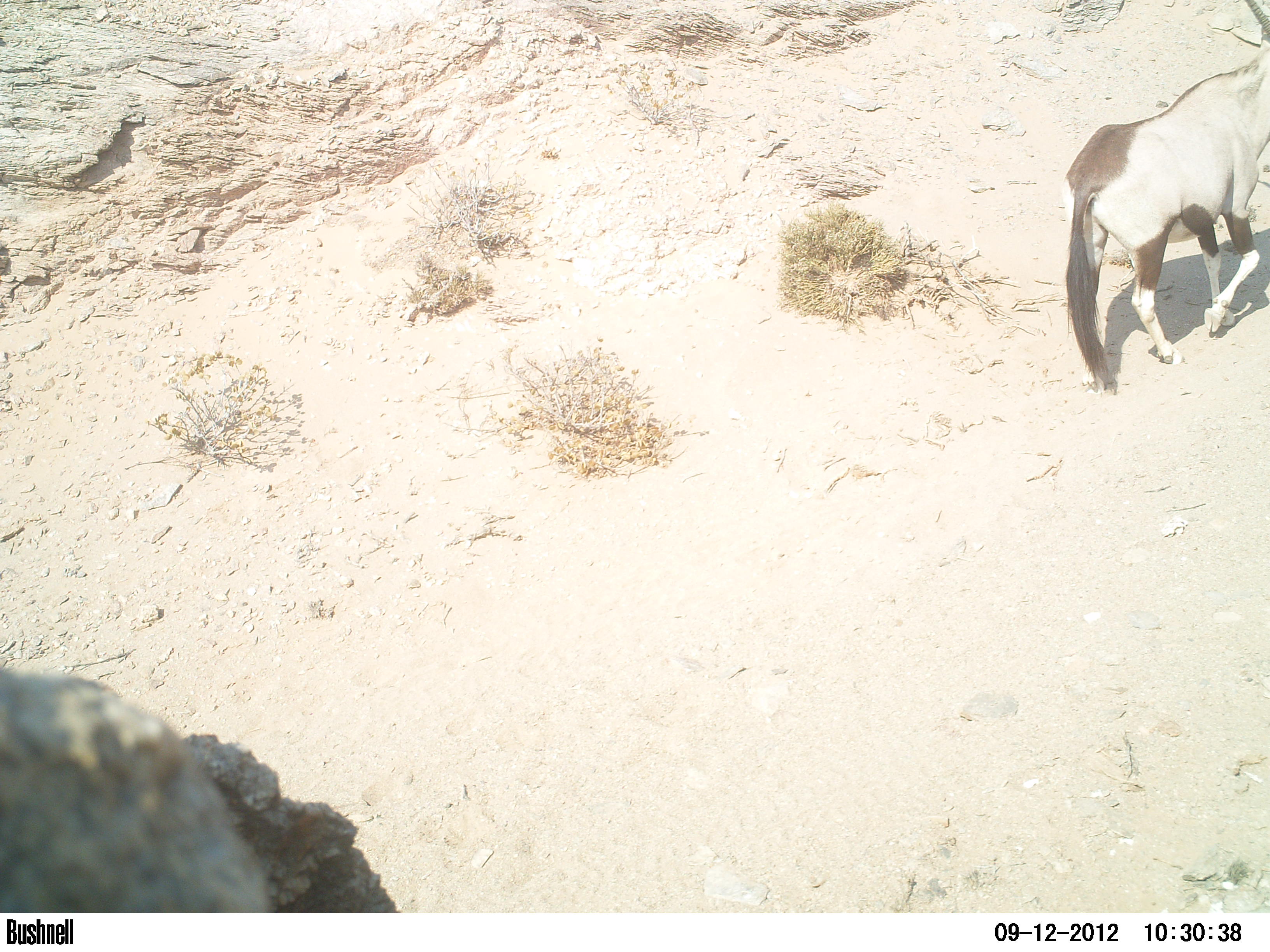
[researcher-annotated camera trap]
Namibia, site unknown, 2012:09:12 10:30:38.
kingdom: Animalia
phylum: Chordata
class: Mammalia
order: Artiodactyla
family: Bovidae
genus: Oryx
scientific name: Oryx gazella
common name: gemsbok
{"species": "Oryx gazella (gemsbok)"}